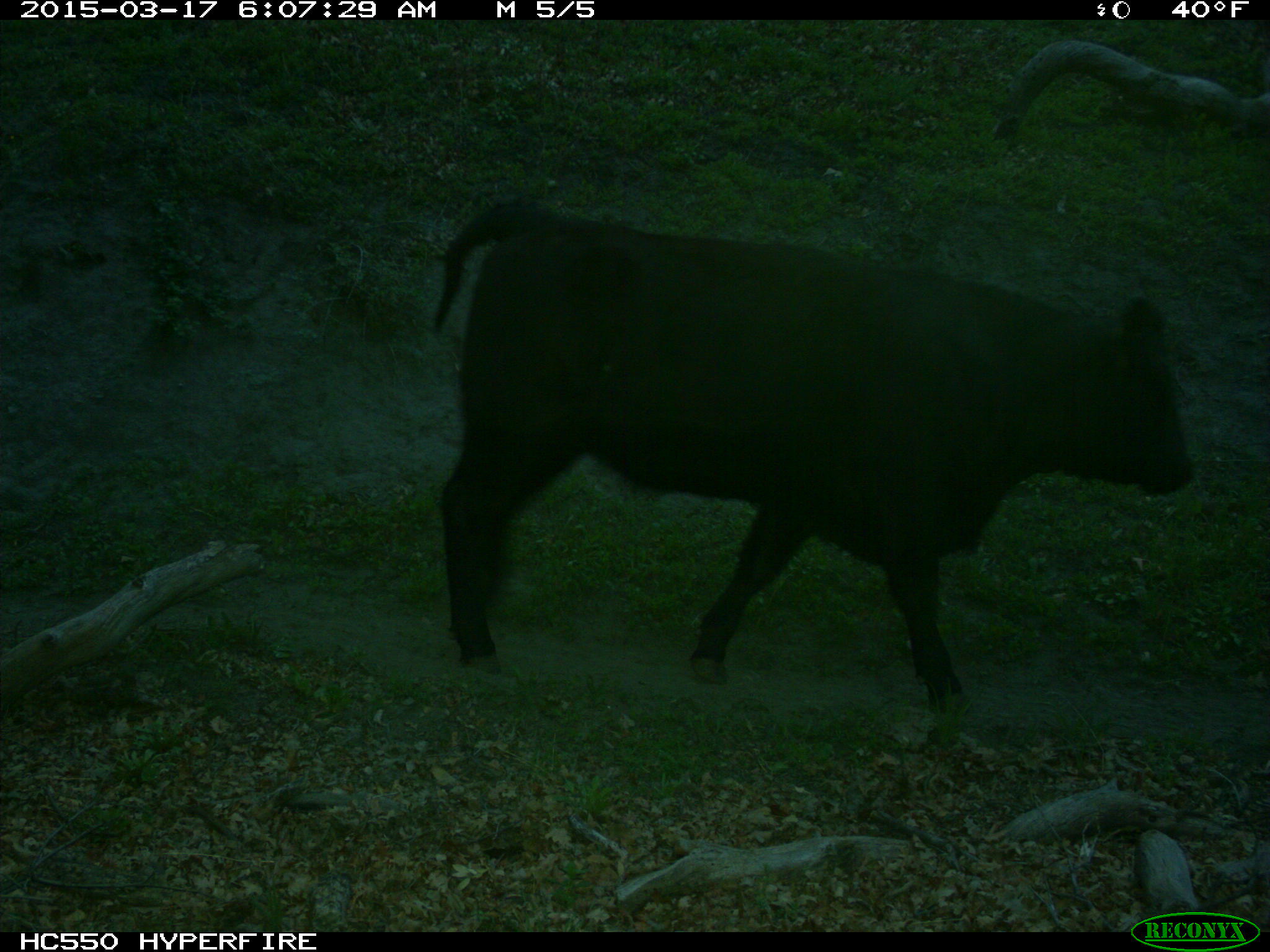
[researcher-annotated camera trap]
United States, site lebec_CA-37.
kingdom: Animalia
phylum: Chordata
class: Mammalia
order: Artiodactyla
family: Bovidae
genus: Bos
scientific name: Bos taurus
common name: domestic cow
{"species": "Bos taurus (domestic cow)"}